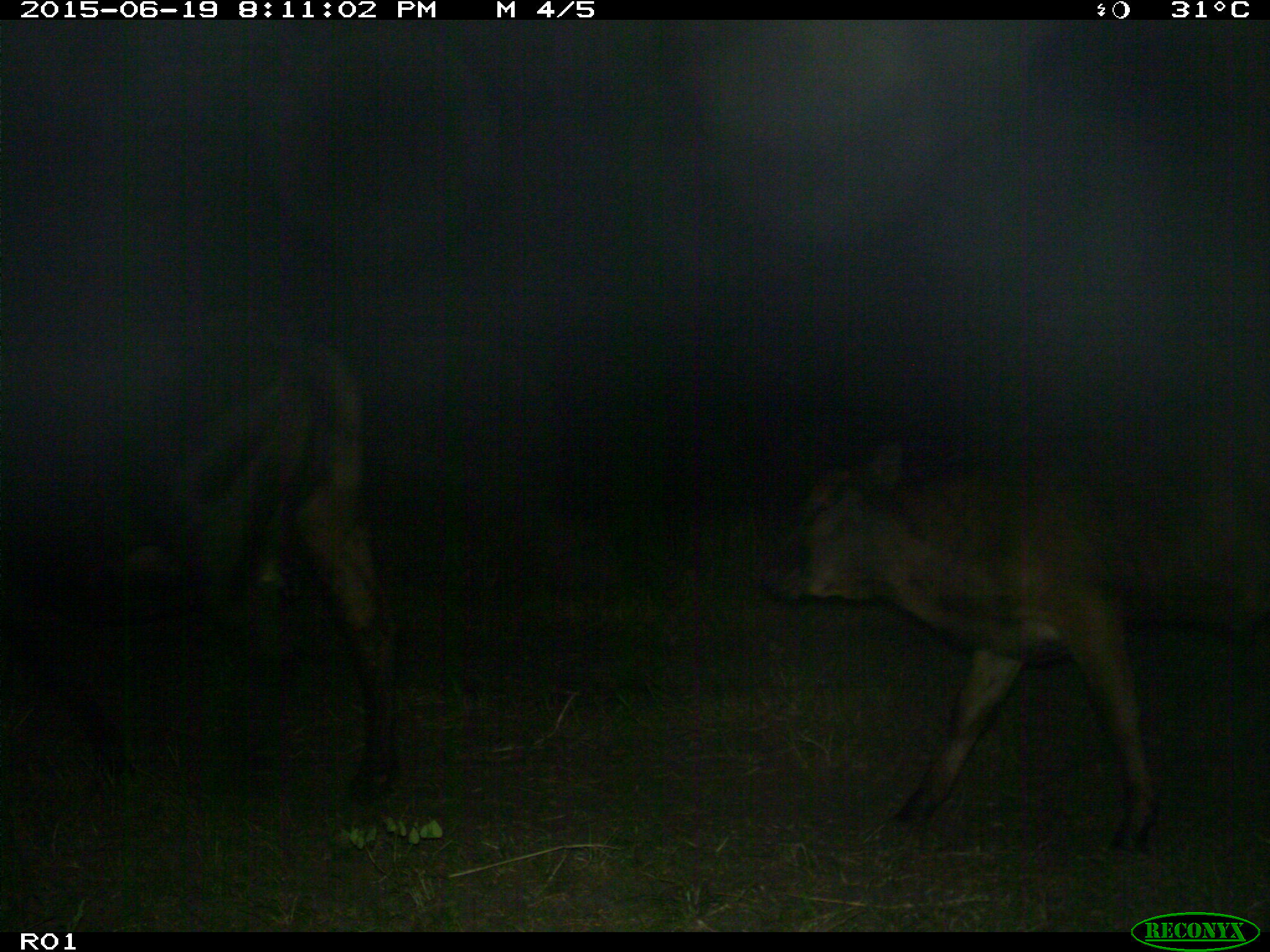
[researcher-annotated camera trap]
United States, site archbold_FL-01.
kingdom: Animalia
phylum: Chordata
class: Mammalia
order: Artiodactyla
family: Bovidae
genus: Bos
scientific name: Bos taurus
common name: domestic cow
Bos taurus (domestic cow).